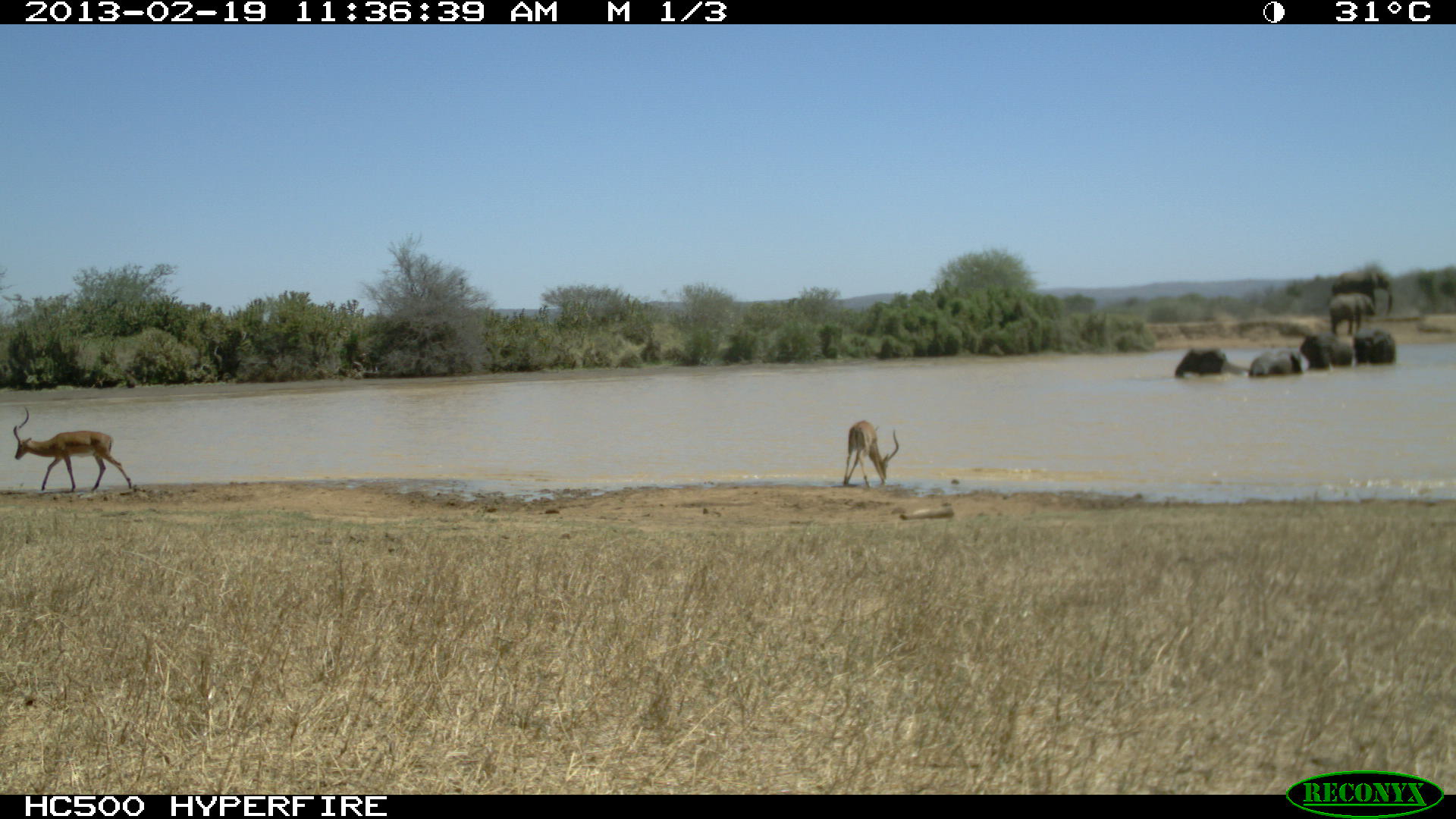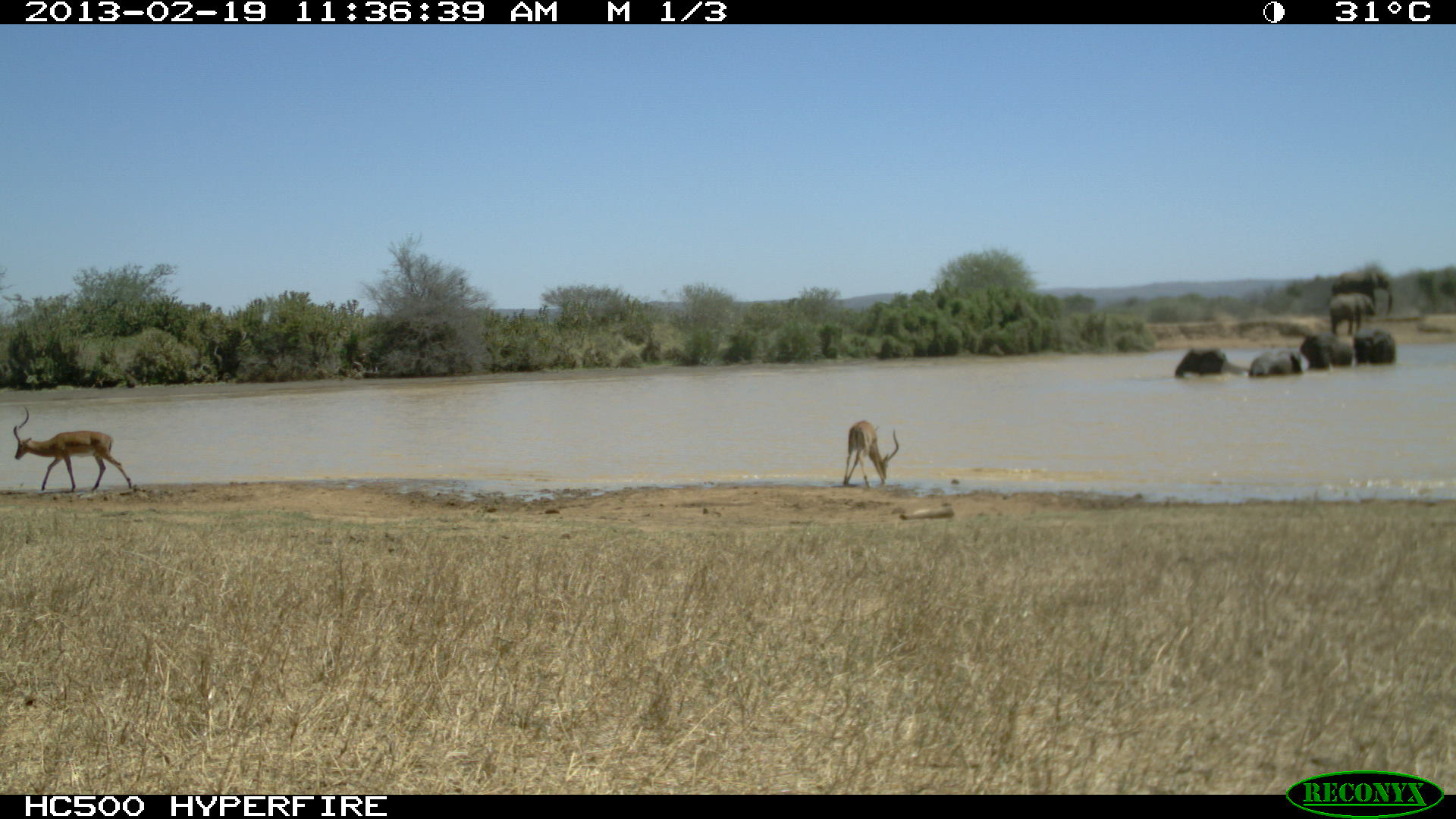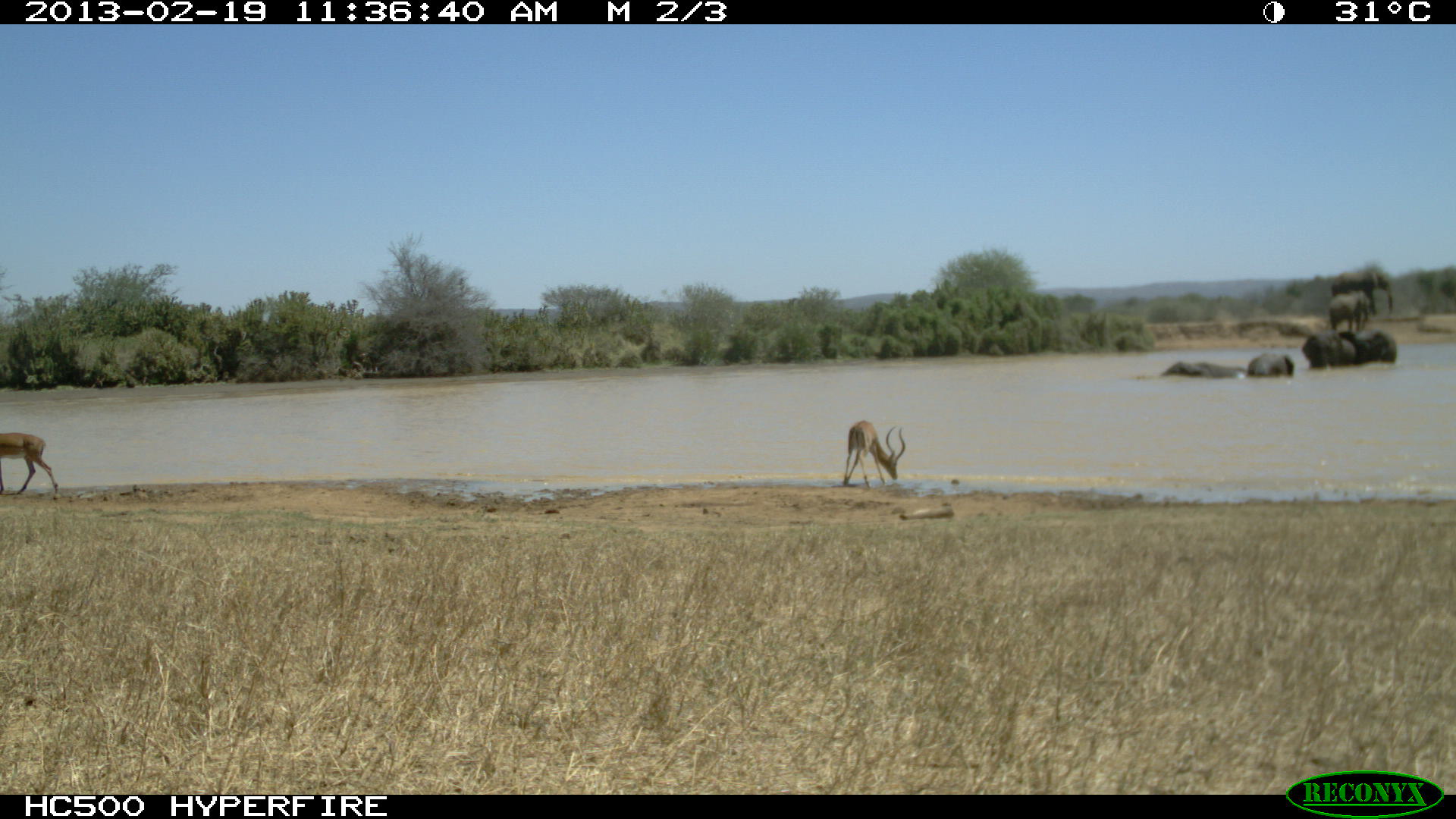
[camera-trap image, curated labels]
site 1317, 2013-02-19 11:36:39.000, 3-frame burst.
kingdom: Animalia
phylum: Chordata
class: Mammalia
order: Proboscidea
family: Elephantidae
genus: Loxodonta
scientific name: Loxodonta africana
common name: african bush elephant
Loxodonta africana (african bush elephant), count 2.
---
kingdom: Animalia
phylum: Chordata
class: Mammalia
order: Artiodactyla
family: Bovidae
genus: Aepyceros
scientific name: Aepyceros melampus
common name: impala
Aepyceros melampus (impala), count 5.